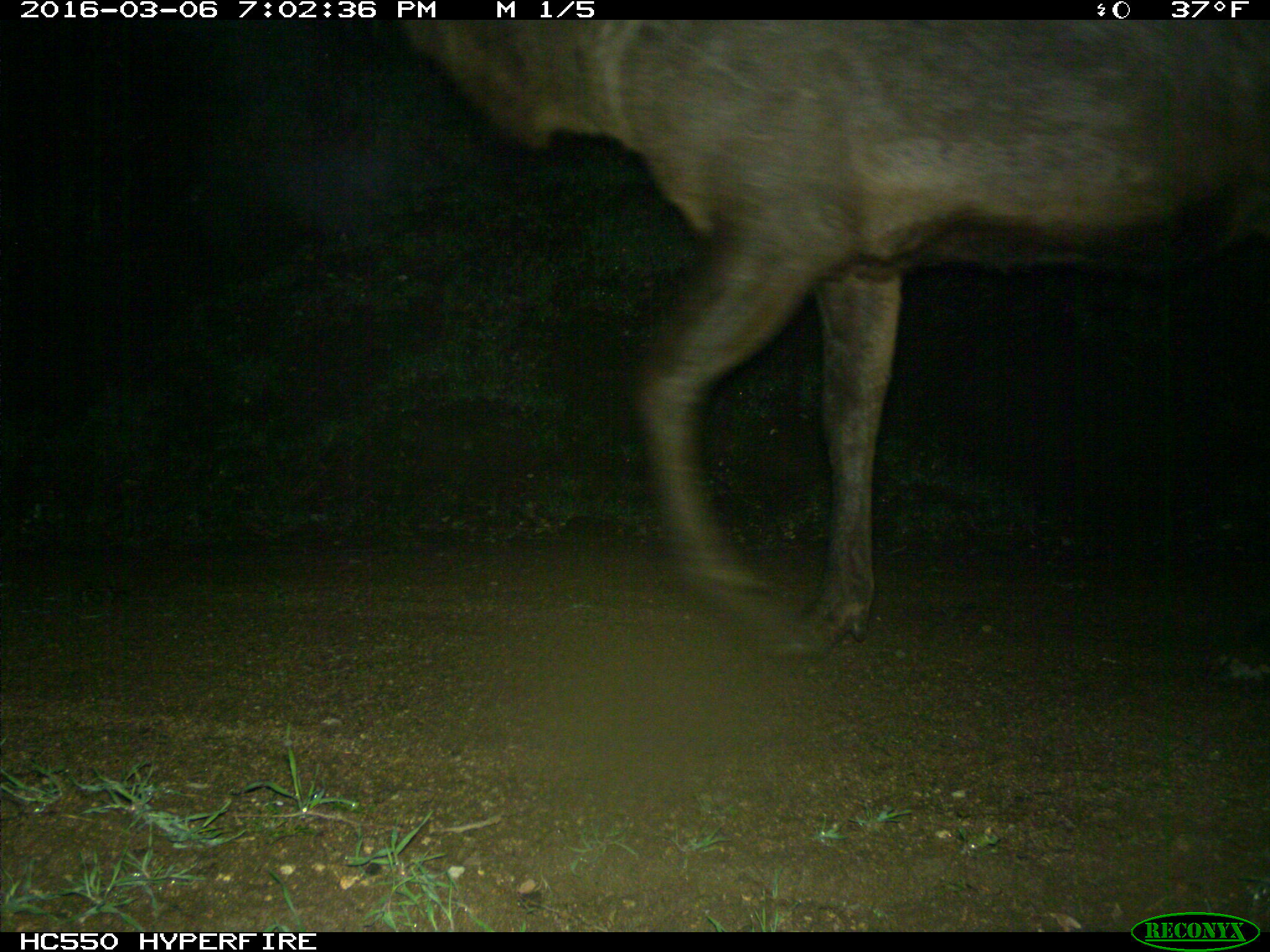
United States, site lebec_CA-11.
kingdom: Animalia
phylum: Chordata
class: Mammalia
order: Artiodactyla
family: Cervidae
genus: Cervus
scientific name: Cervus canadensis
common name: elk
Cervus canadensis (elk).